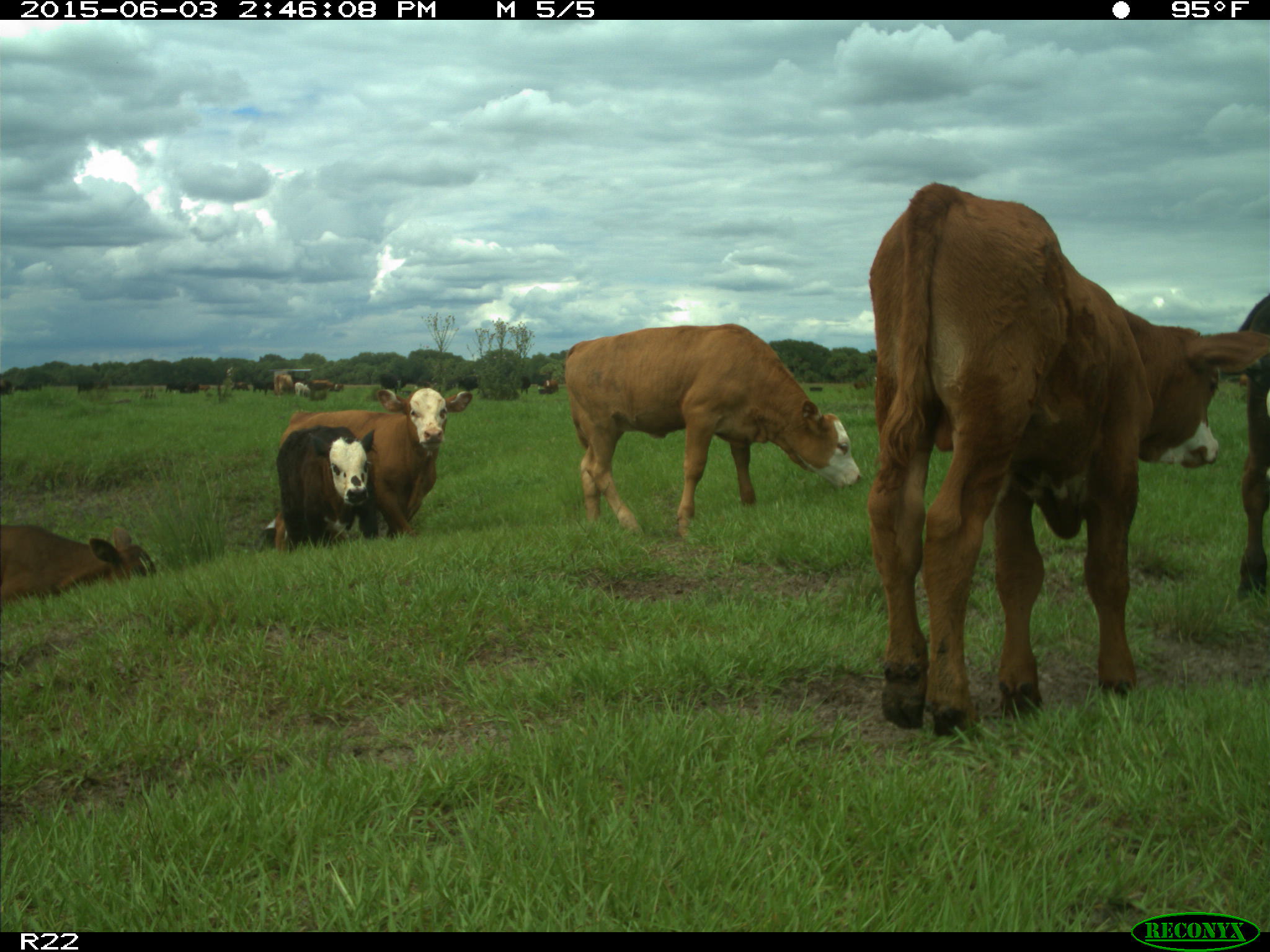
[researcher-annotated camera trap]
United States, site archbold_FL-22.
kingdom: Animalia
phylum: Chordata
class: Mammalia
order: Artiodactyla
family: Bovidae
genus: Bos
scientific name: Bos taurus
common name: domestic cow